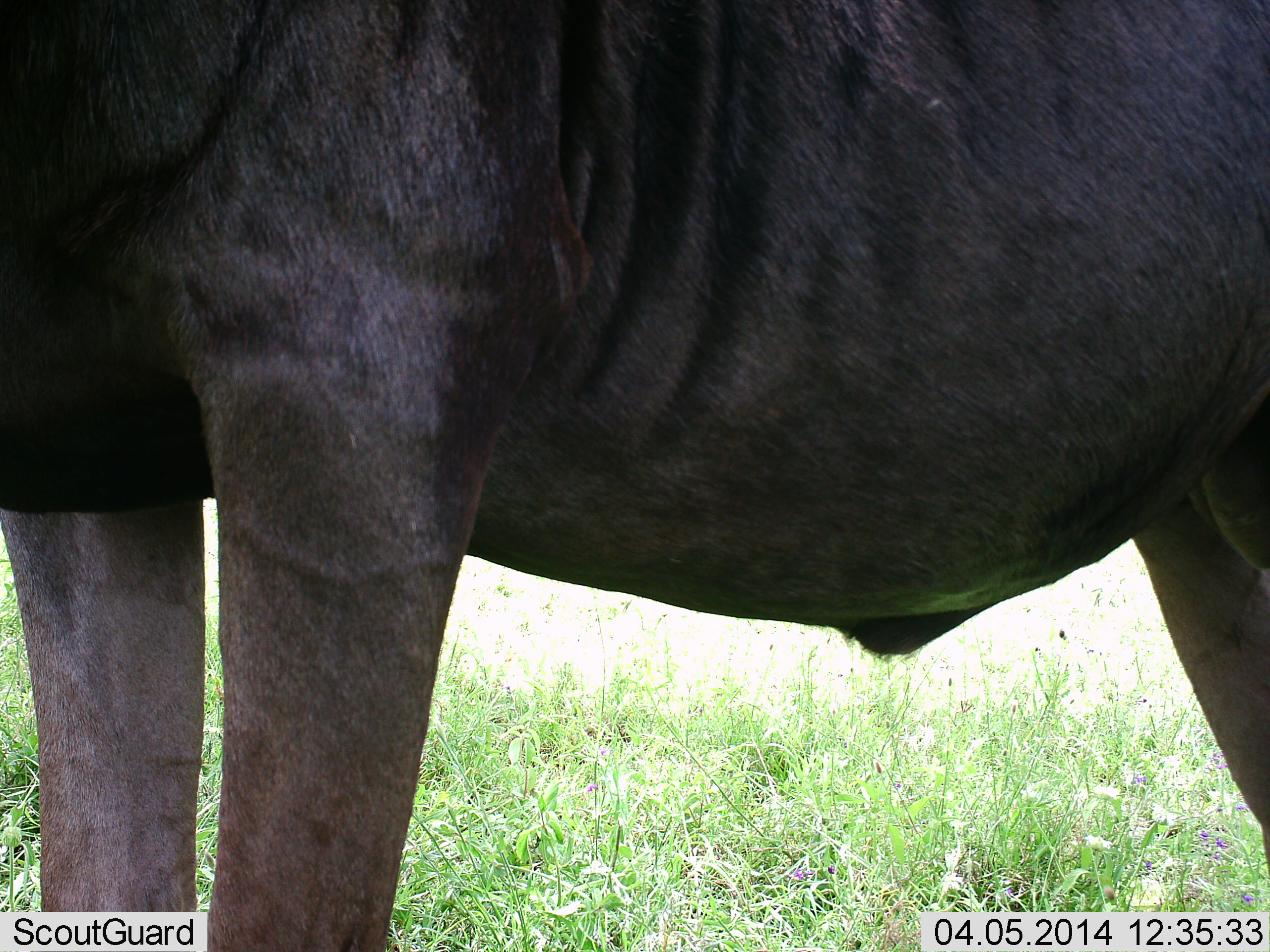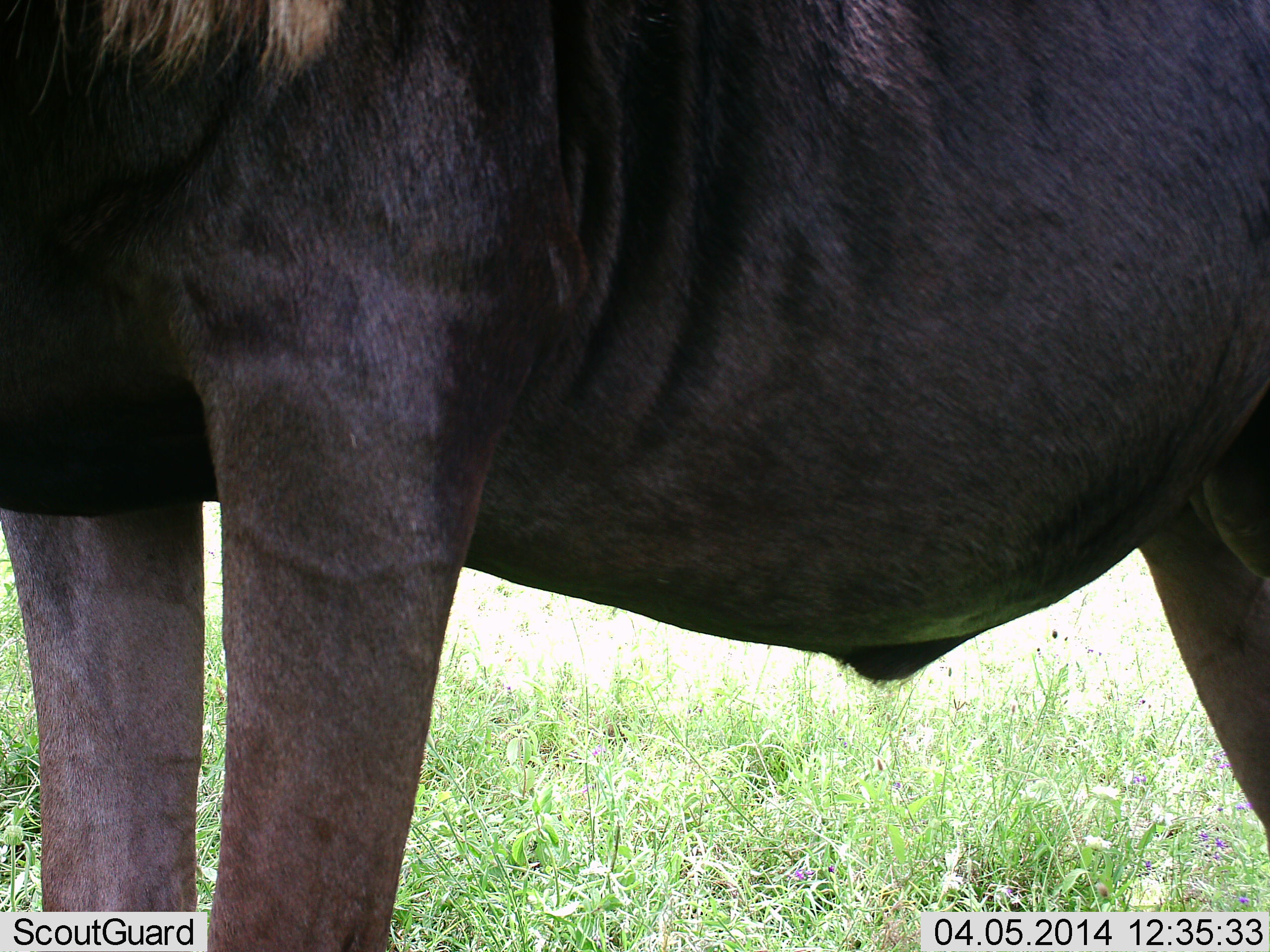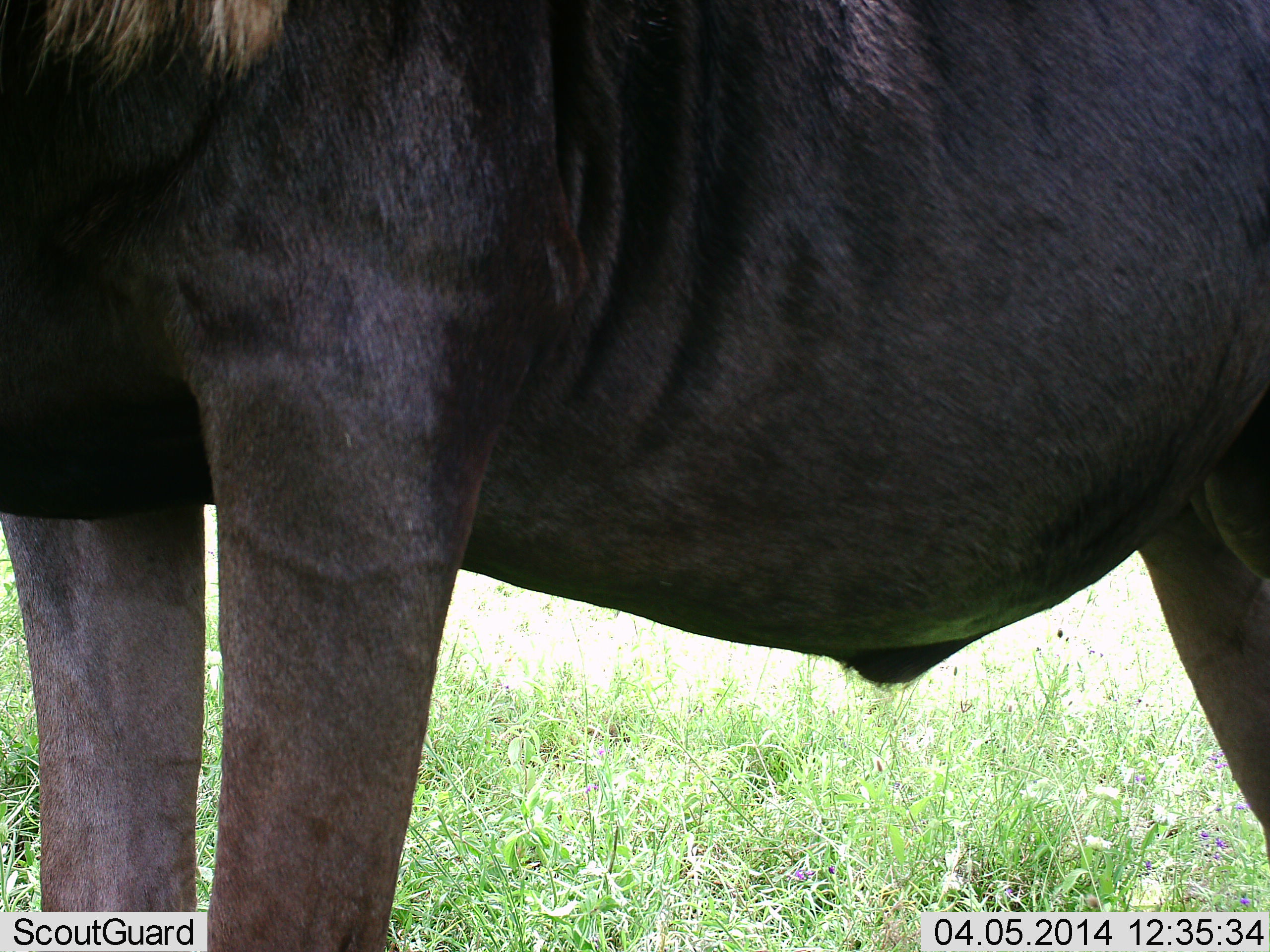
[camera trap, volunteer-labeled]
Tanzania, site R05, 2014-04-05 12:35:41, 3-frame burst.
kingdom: Animalia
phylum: Chordata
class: Mammalia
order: Artiodactyla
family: Bovidae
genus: Connochaetes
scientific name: Connochaetes taurinus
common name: blue wildebeest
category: wildebeest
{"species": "wildebeest (blue wildebeest) (Connochaetes taurinus)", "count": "1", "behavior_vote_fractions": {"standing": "100%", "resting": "0%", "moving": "0%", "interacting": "0%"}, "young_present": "0%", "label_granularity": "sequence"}